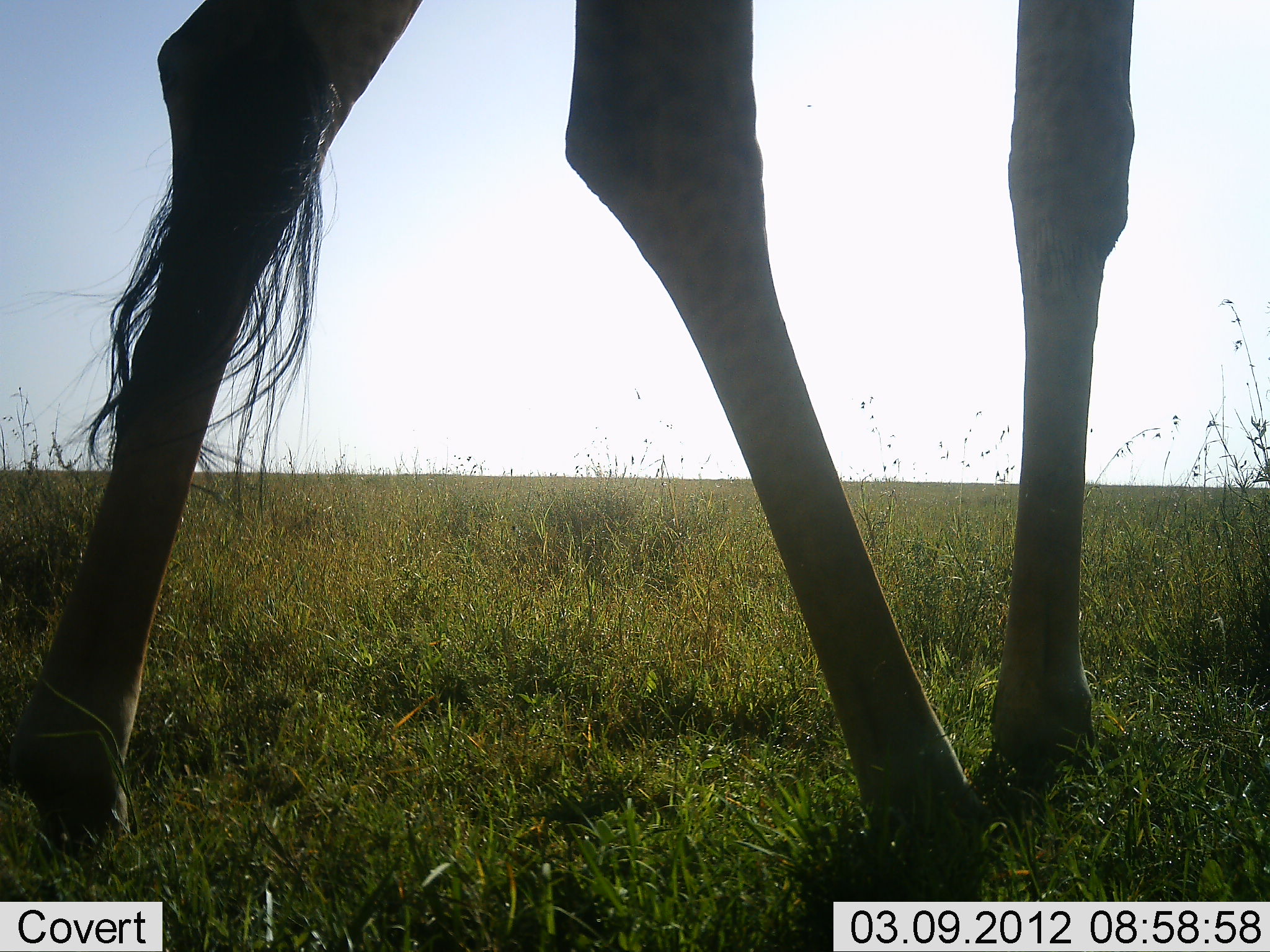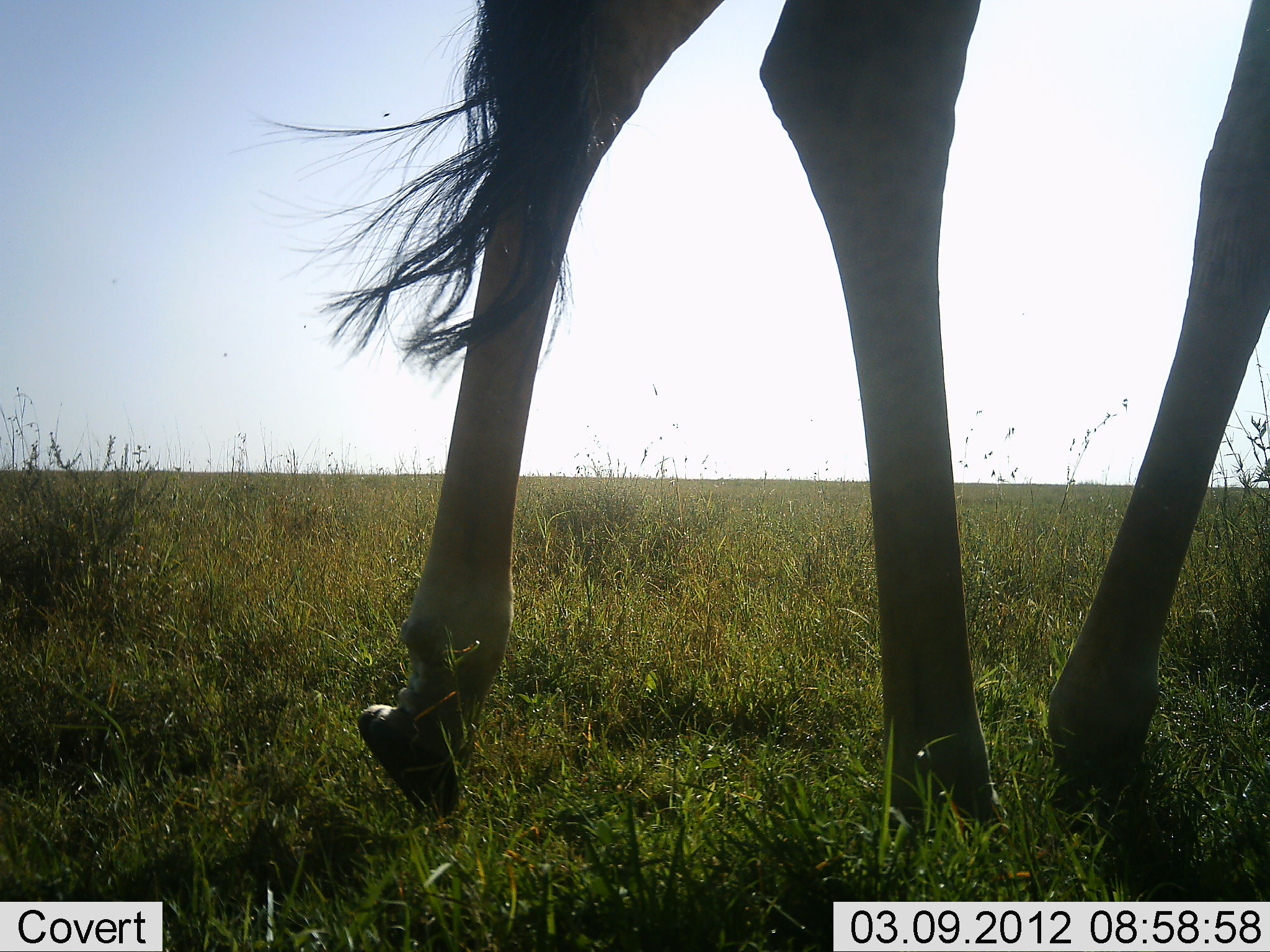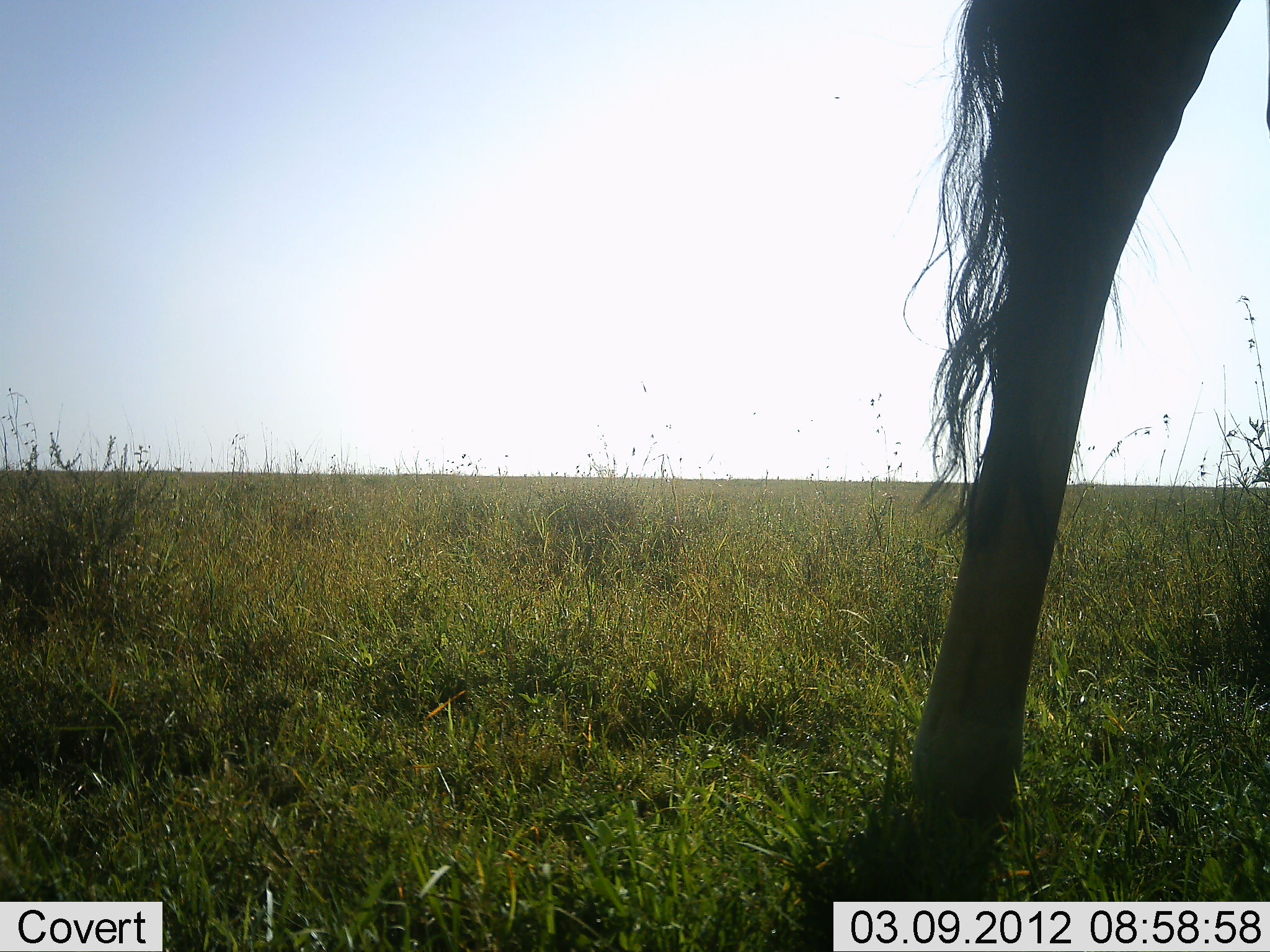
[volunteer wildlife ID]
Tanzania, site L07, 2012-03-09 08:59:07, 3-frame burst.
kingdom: Animalia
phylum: Chordata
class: Mammalia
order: Artiodactyla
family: Giraffidae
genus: Giraffa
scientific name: Giraffa camelopardalis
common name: giraffe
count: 1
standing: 0%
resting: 0%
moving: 100%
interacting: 0%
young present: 0%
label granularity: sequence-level